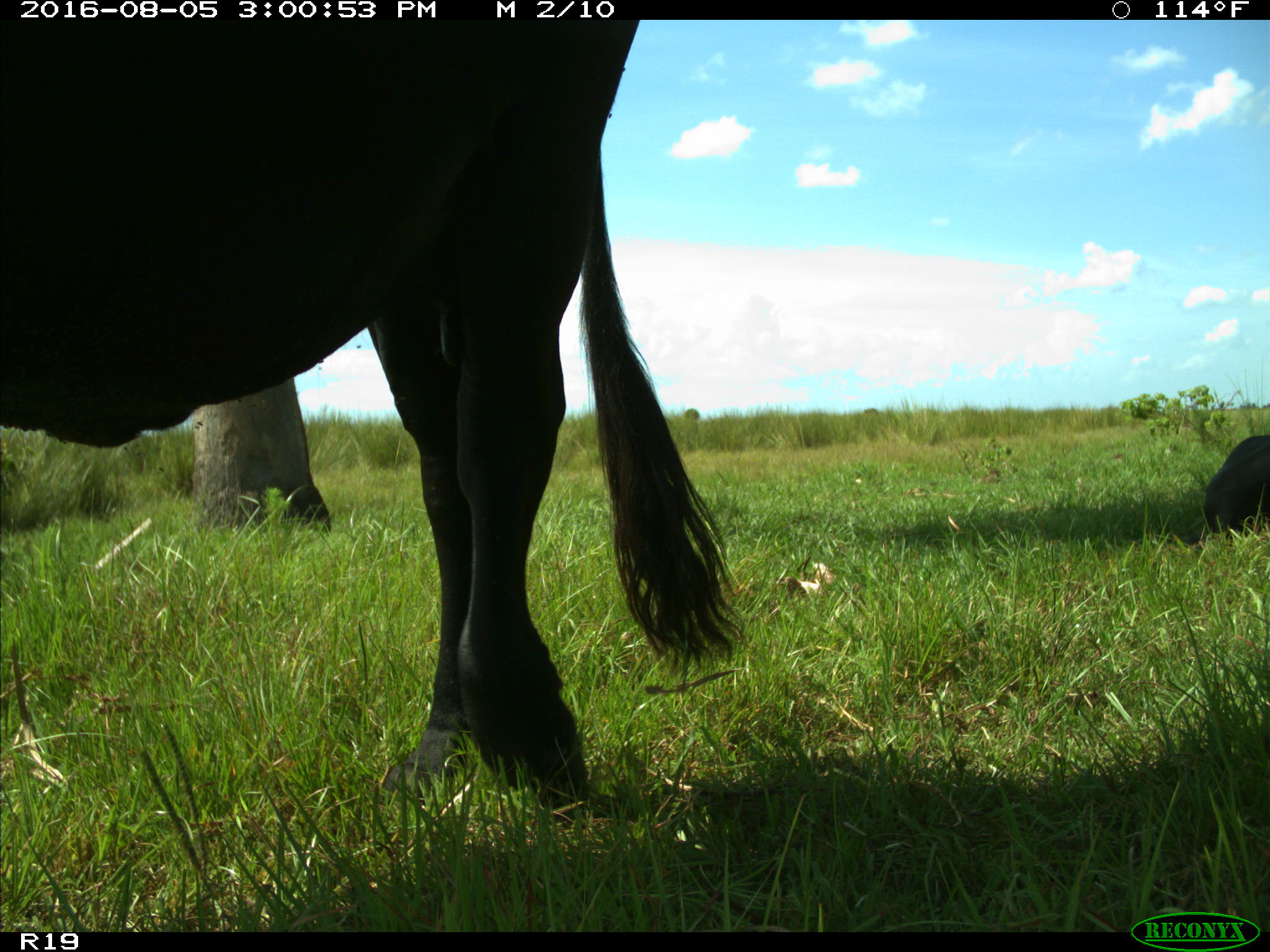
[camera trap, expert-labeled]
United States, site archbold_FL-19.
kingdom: Animalia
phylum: Chordata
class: Mammalia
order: Artiodactyla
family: Bovidae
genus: Bos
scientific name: Bos taurus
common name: domestic cow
Bos taurus (domestic cow).